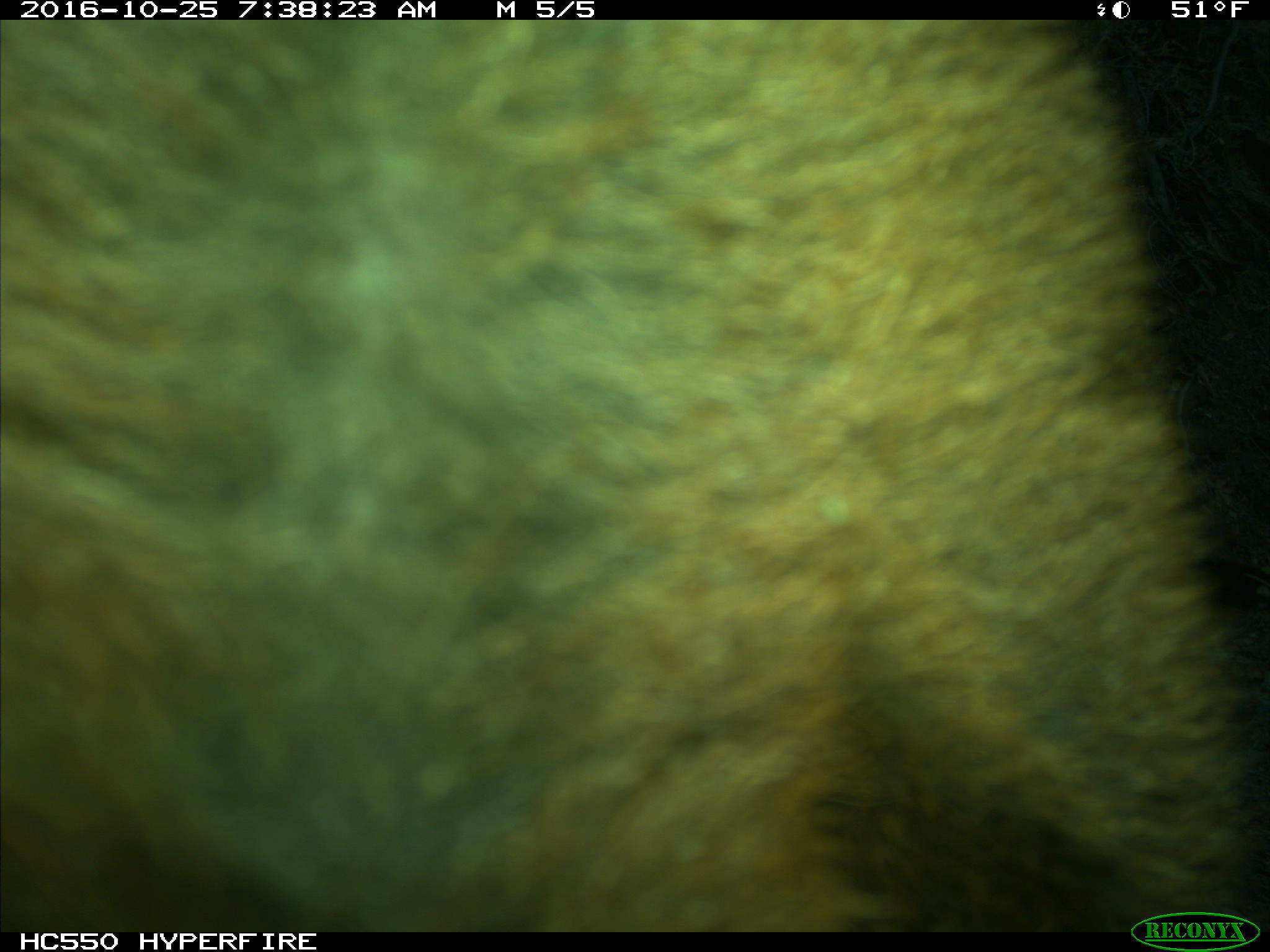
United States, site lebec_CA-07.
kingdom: Animalia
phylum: Chordata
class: Mammalia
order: Artiodactyla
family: Bovidae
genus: Bos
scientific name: Bos taurus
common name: domestic cow